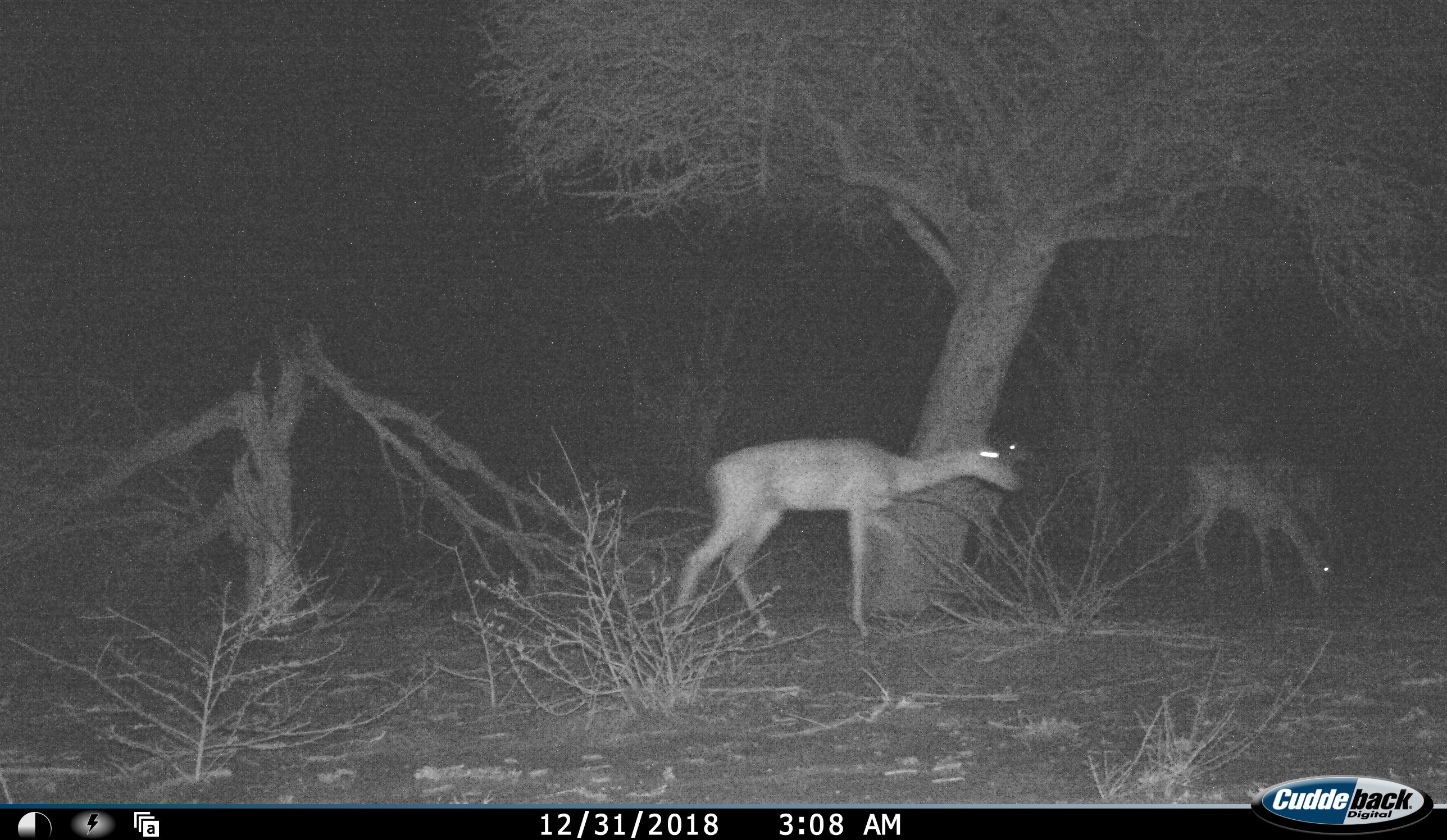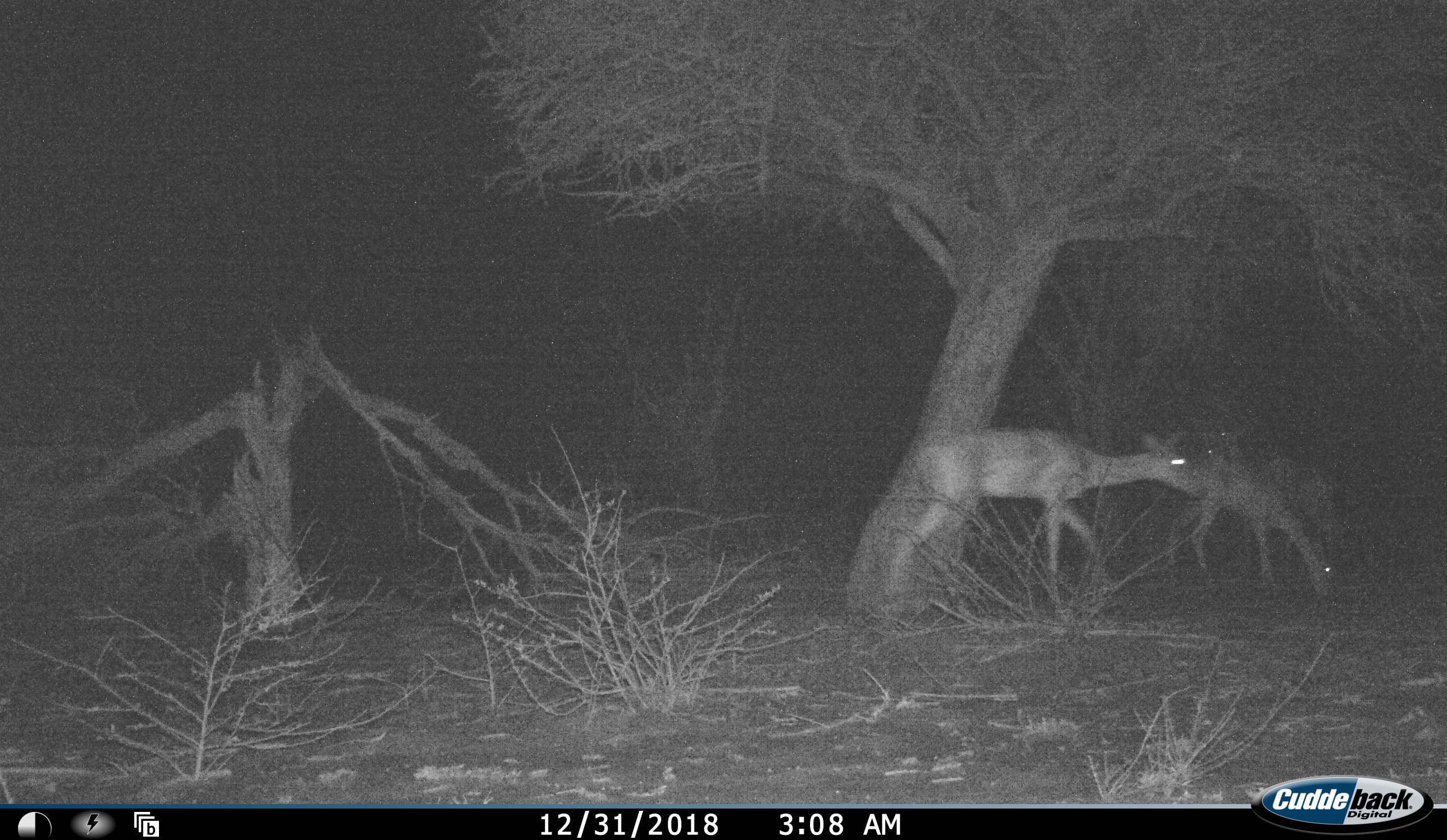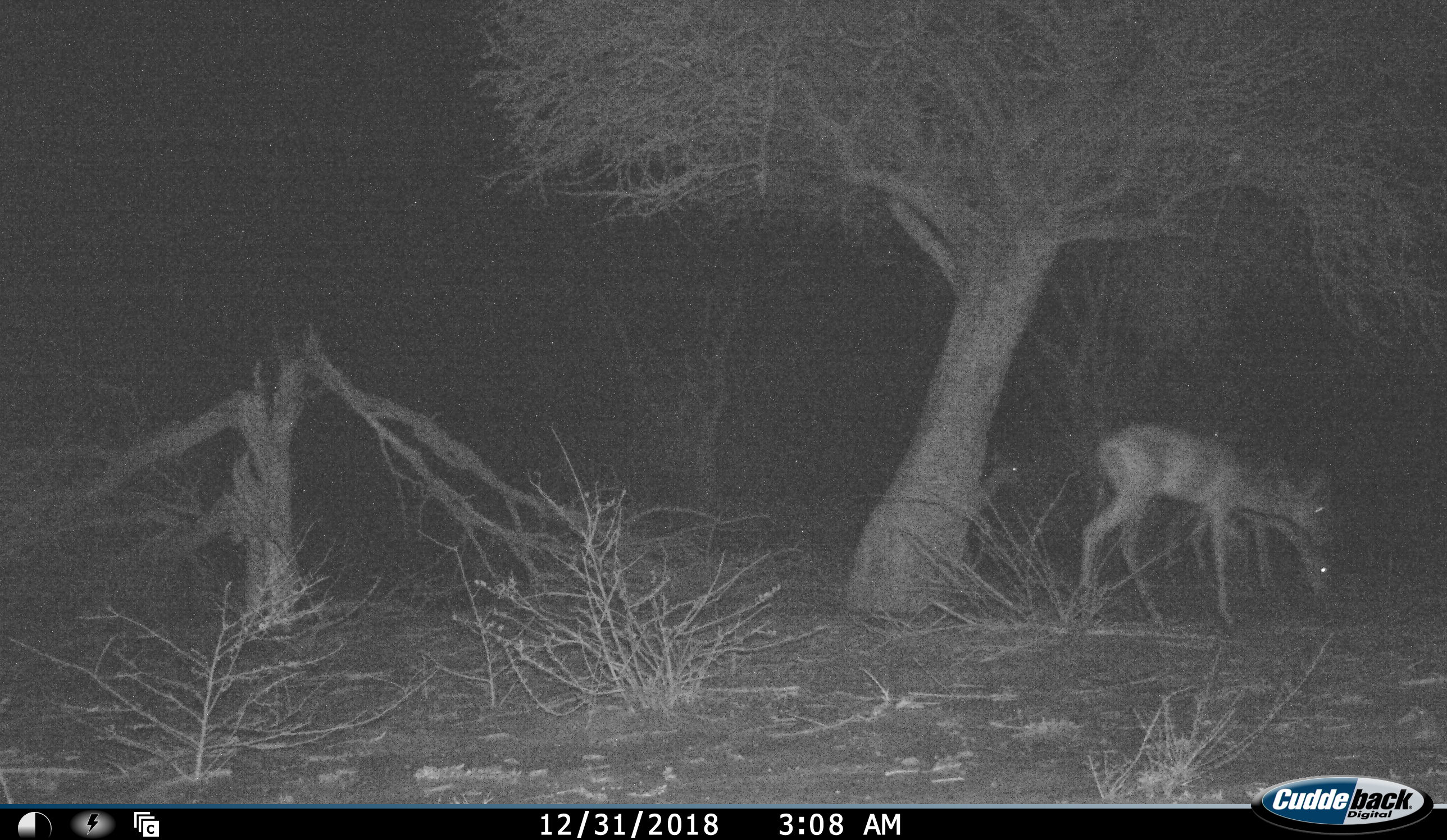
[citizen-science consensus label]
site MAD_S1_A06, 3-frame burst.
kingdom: Animalia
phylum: Chordata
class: Mammalia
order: Artiodactyla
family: Bovidae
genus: Aepyceros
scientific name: Aepyceros melampus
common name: impala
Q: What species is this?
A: Impala (Aepyceros melampus).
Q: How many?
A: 3.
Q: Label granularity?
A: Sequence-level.